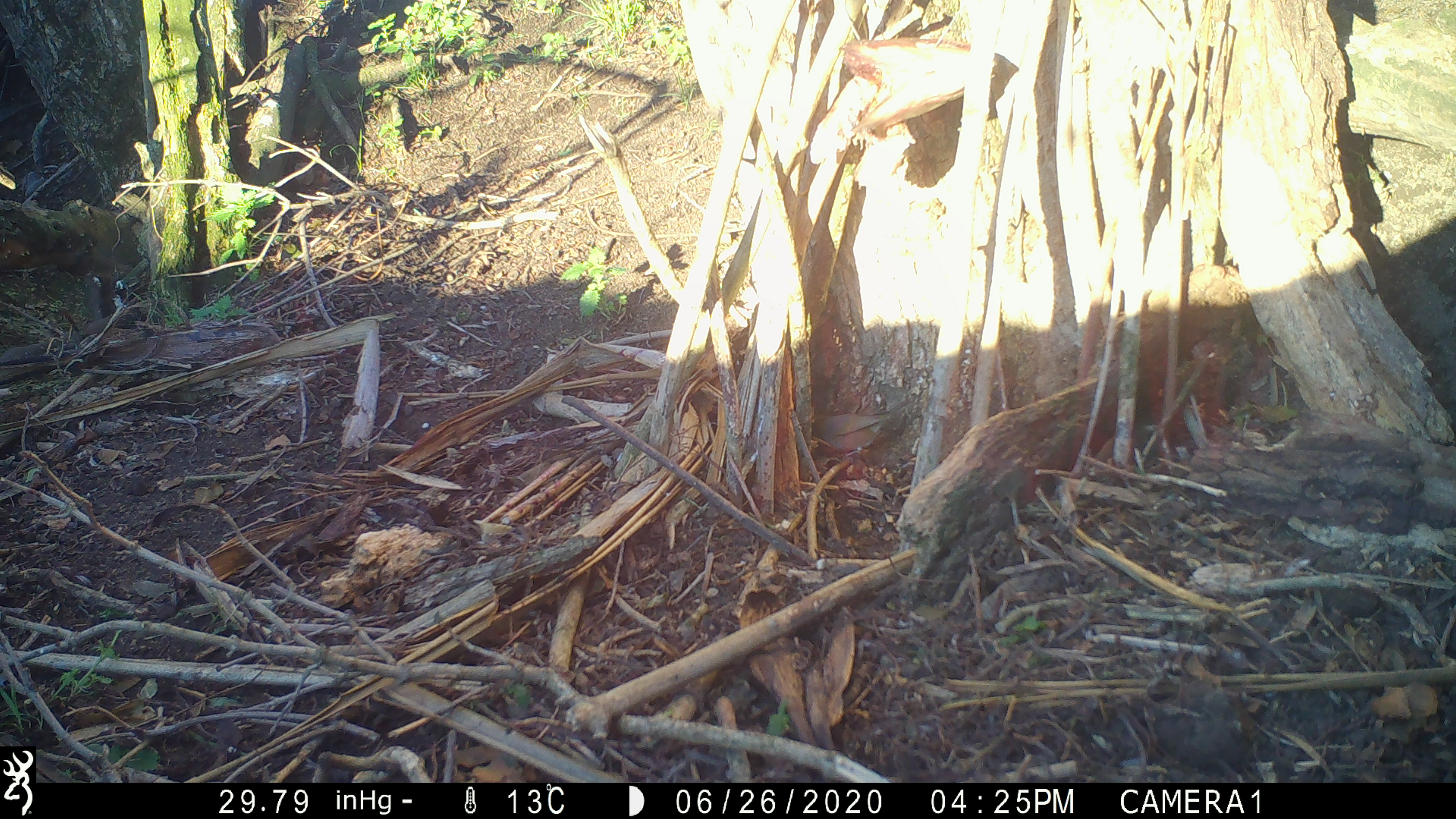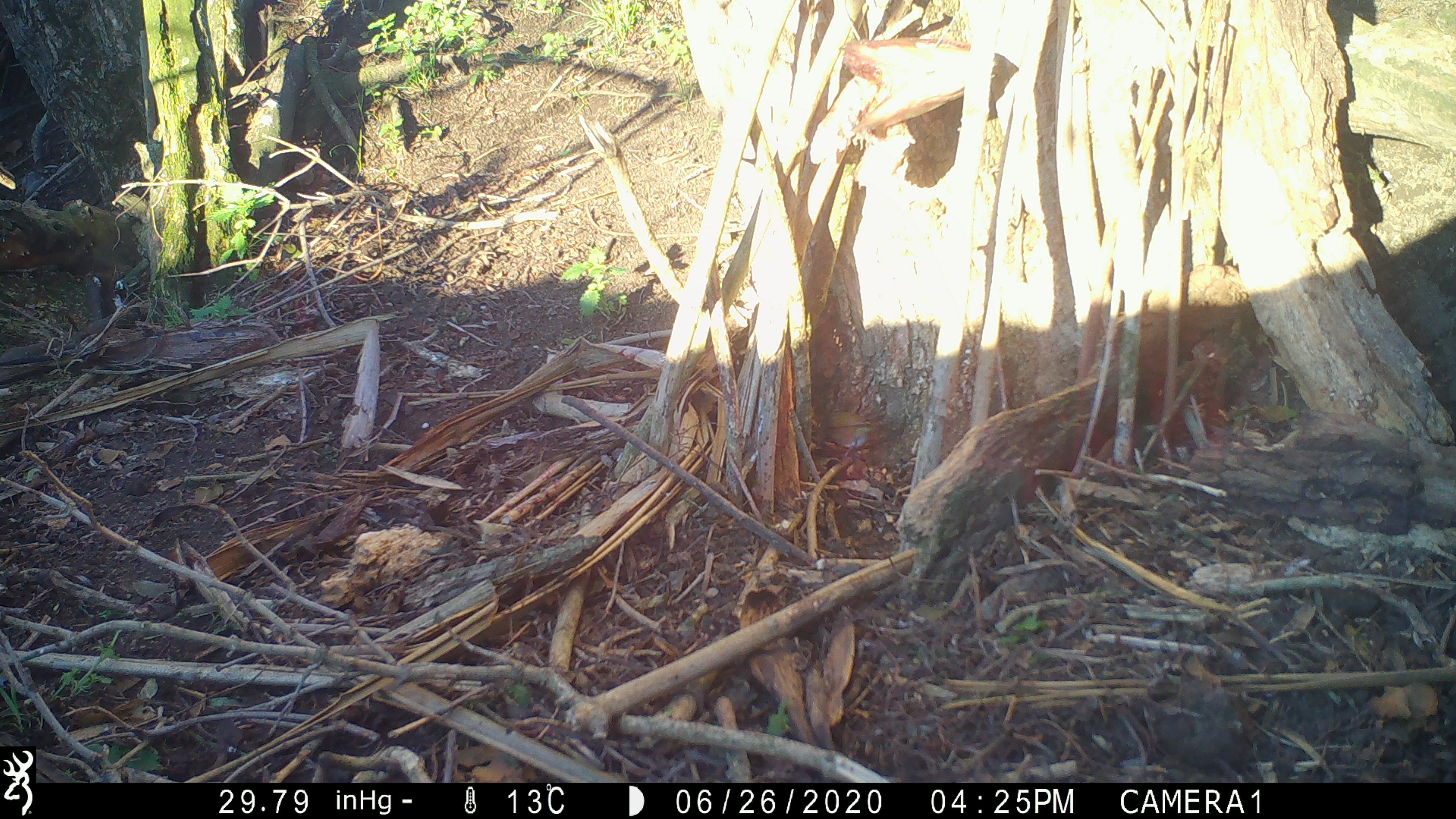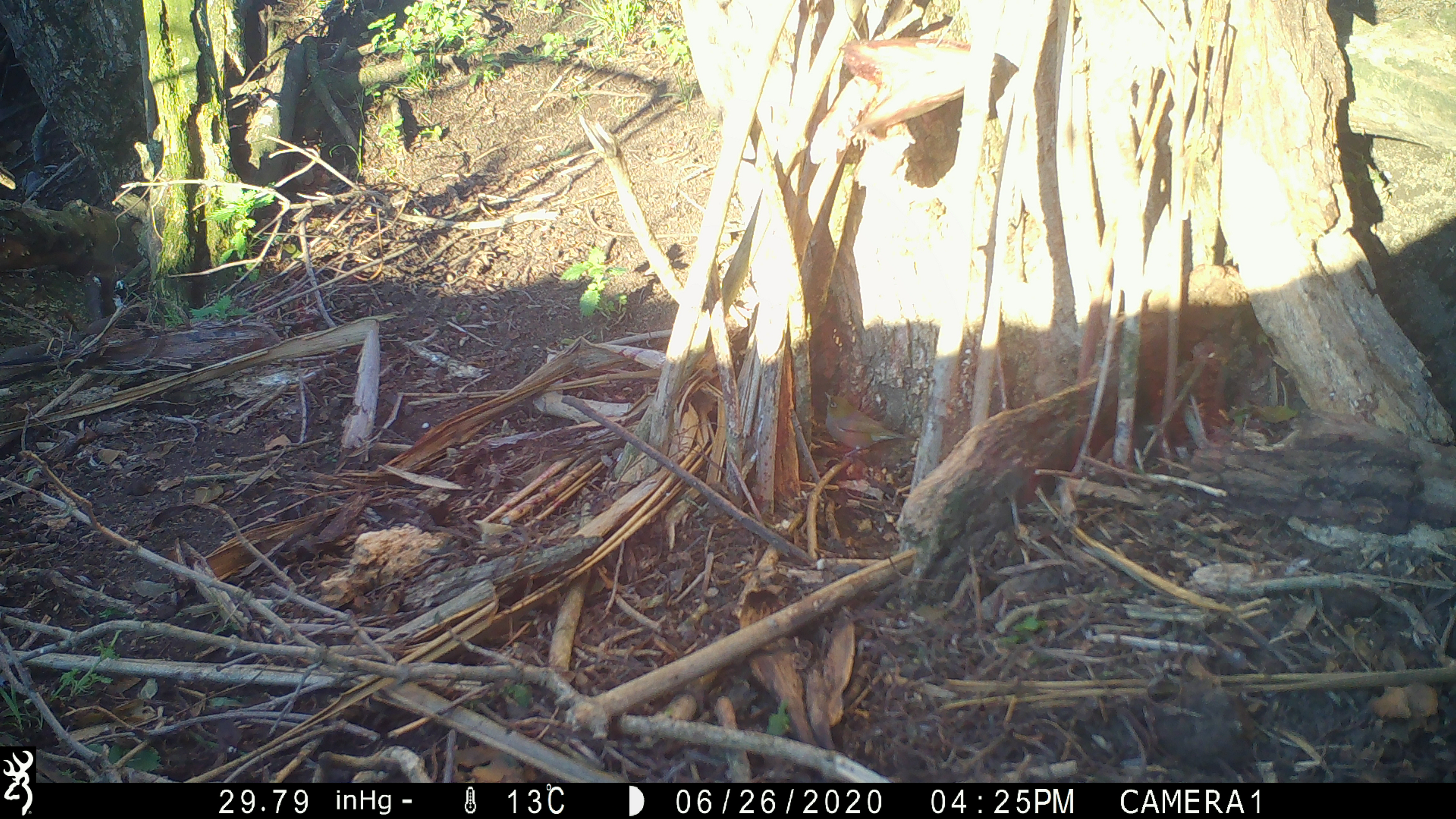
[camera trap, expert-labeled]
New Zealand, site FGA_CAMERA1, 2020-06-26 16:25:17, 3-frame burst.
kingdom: Animalia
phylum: Chordata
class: Aves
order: Passeriformes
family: Zosteropidae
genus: Zosterops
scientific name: Zosterops lateralis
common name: silvereye